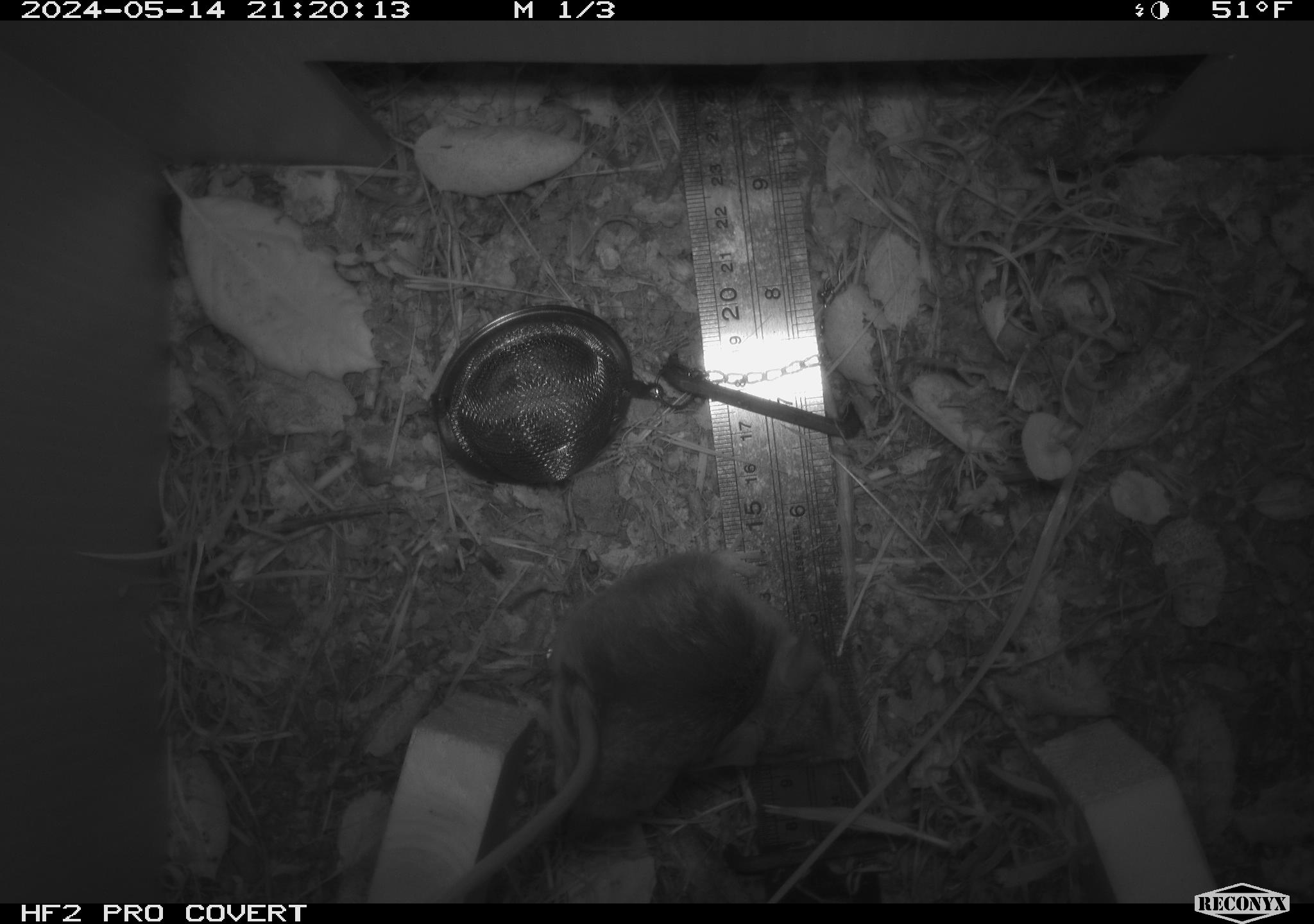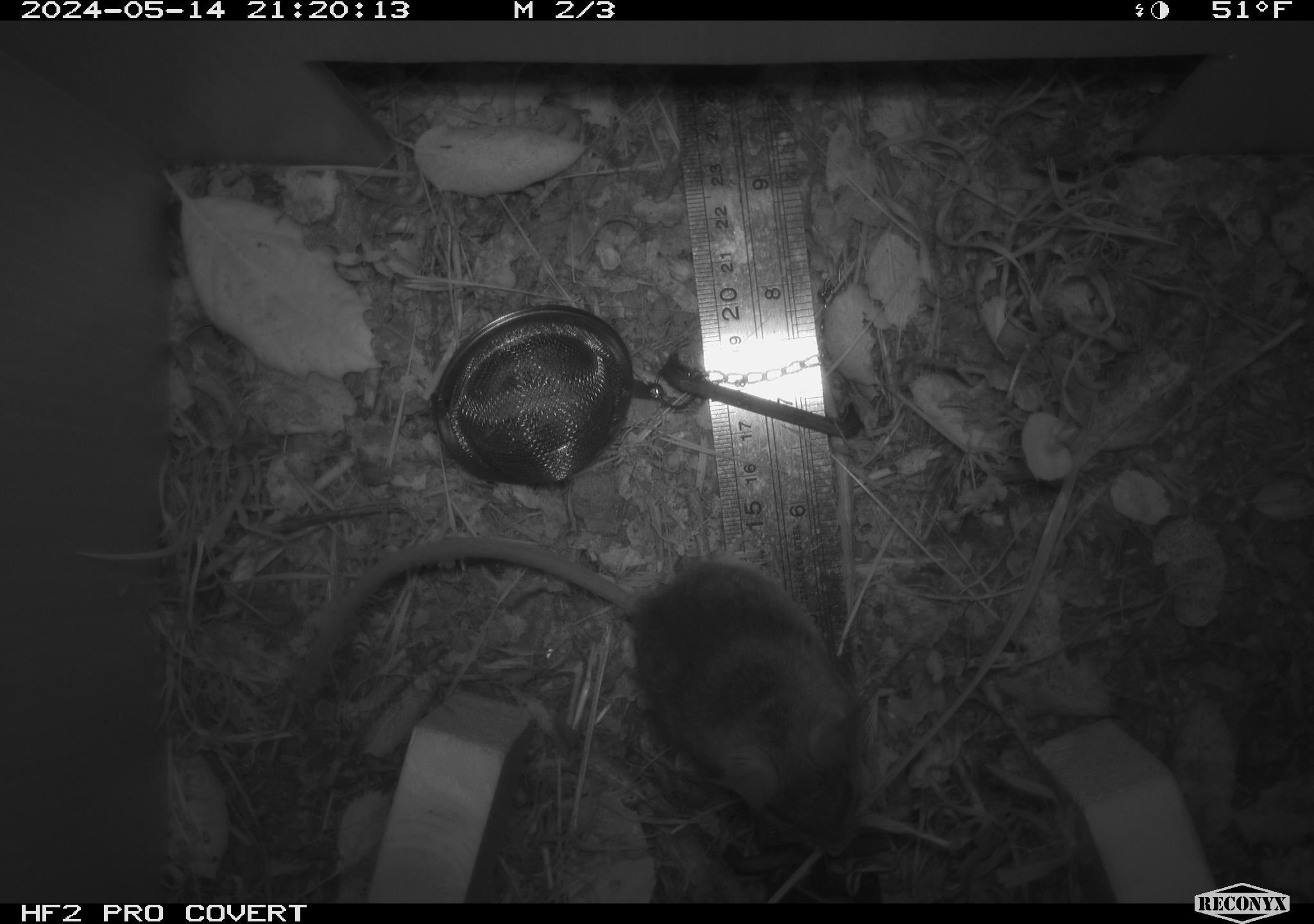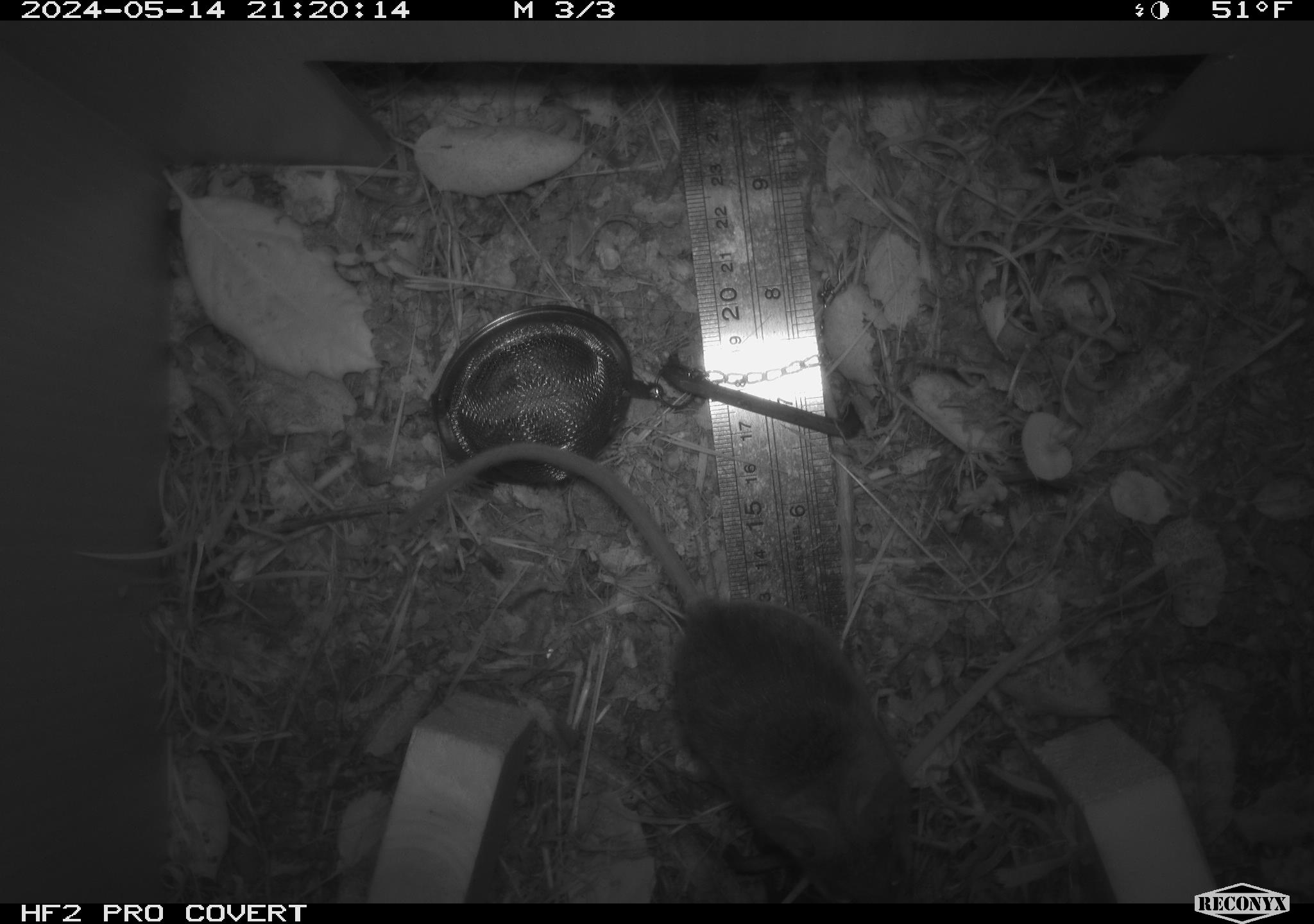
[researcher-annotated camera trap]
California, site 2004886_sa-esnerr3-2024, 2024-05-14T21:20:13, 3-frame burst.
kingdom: Animalia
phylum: Chordata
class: Mammalia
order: Rodentia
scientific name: Rodentia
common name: rodent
Rodent (Rodentia).